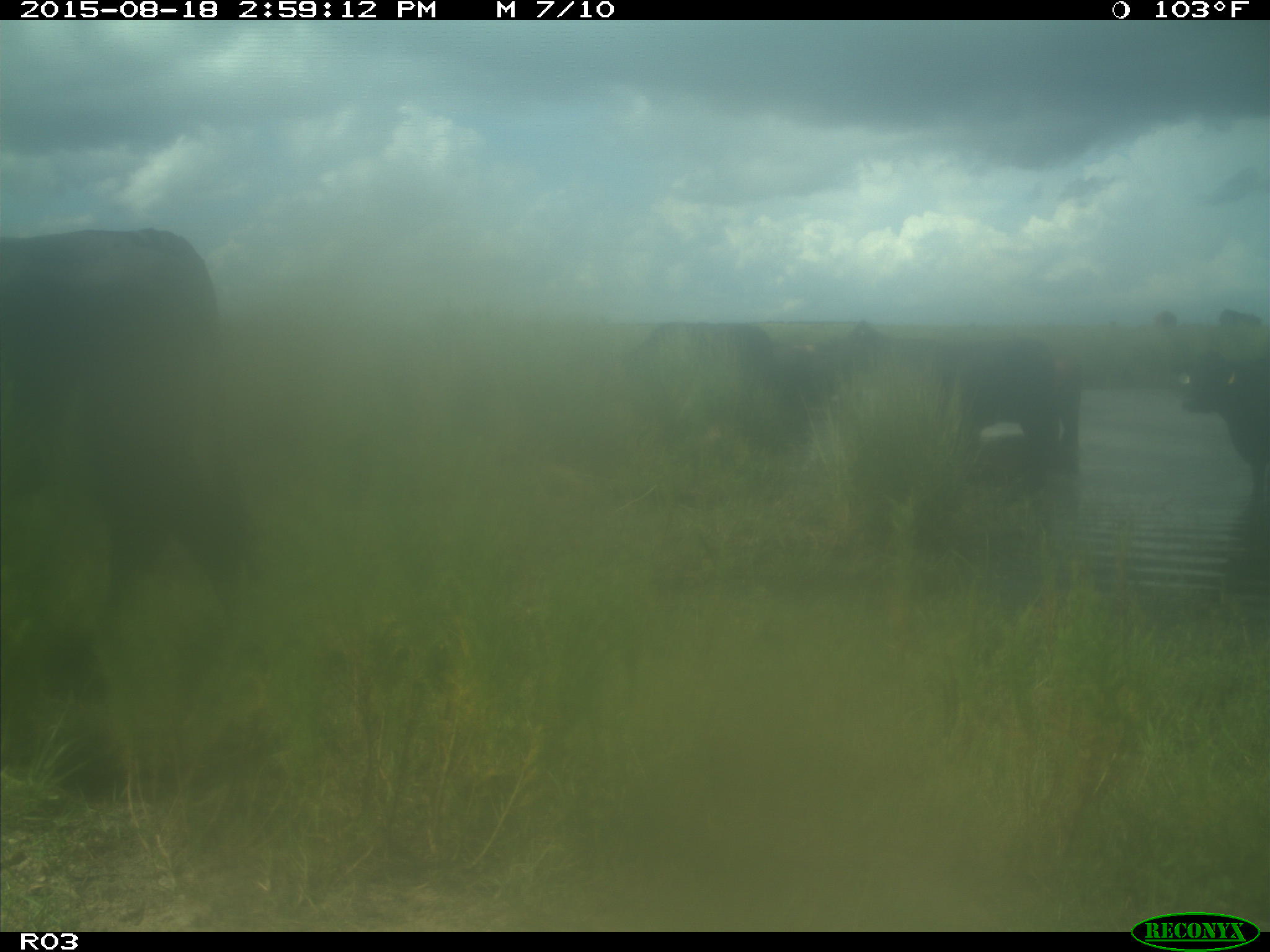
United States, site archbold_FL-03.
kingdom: Animalia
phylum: Chordata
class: Mammalia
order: Artiodactyla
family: Bovidae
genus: Bos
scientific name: Bos taurus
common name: domestic cow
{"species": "Bos taurus (domestic cow)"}